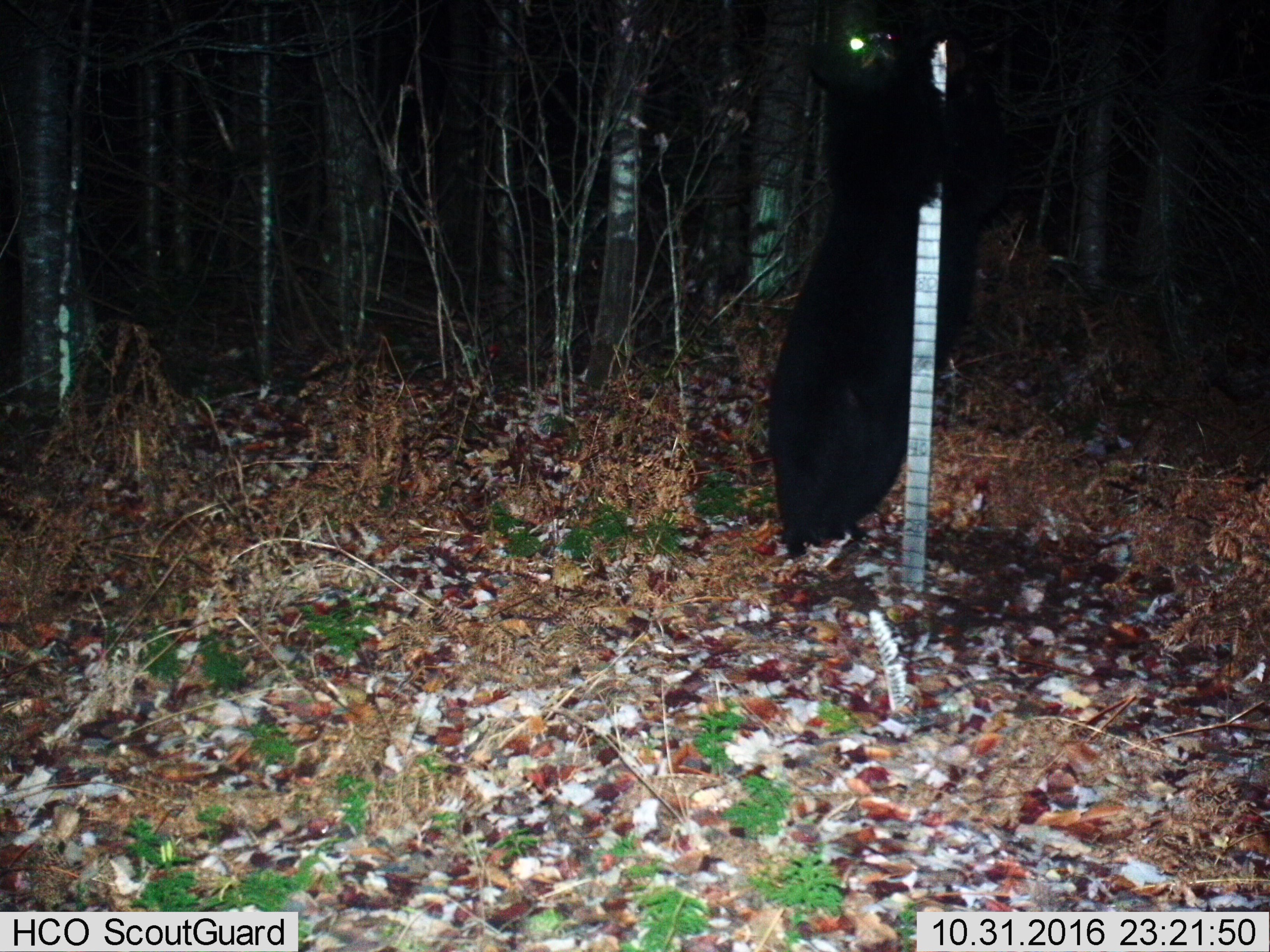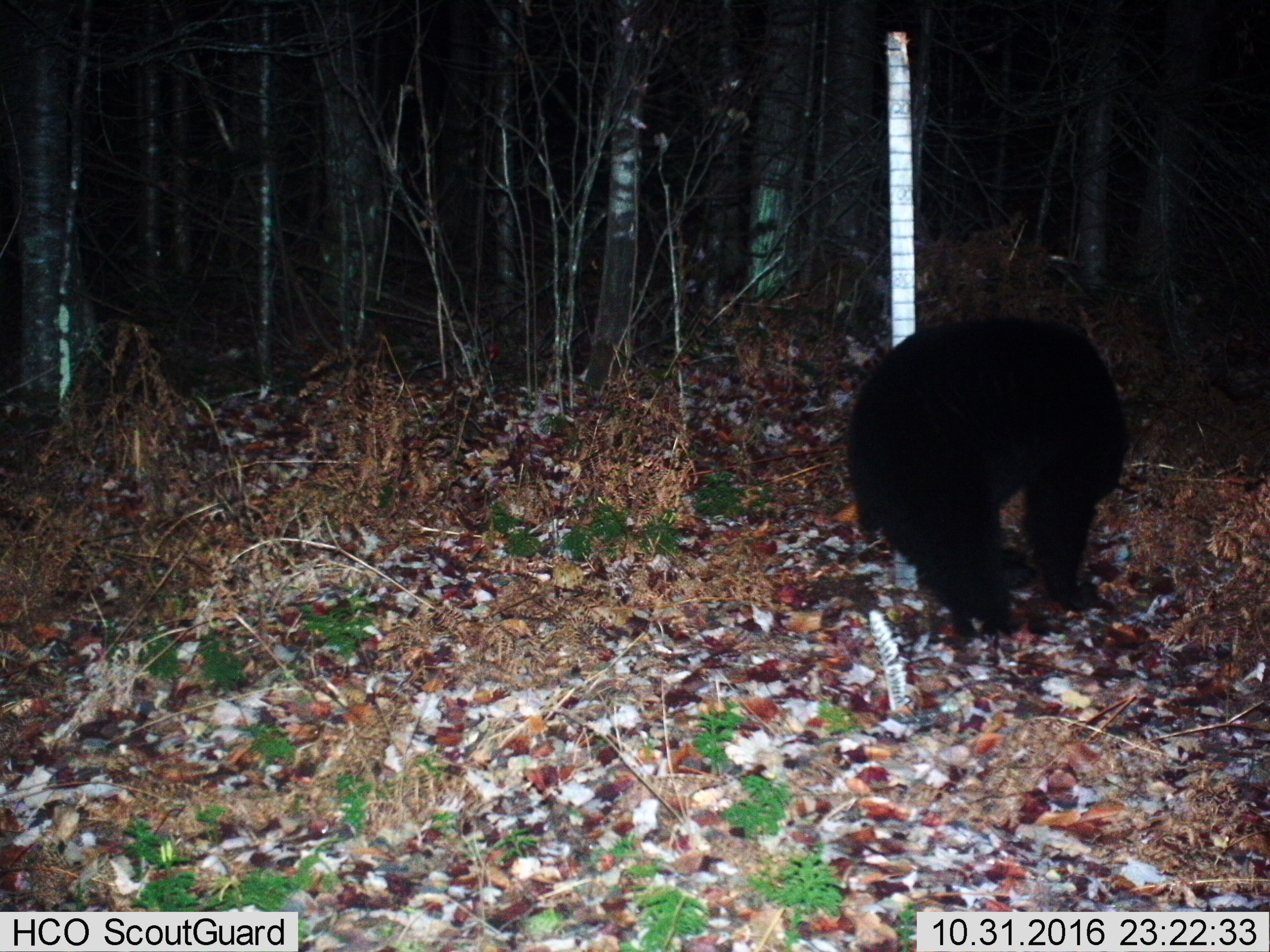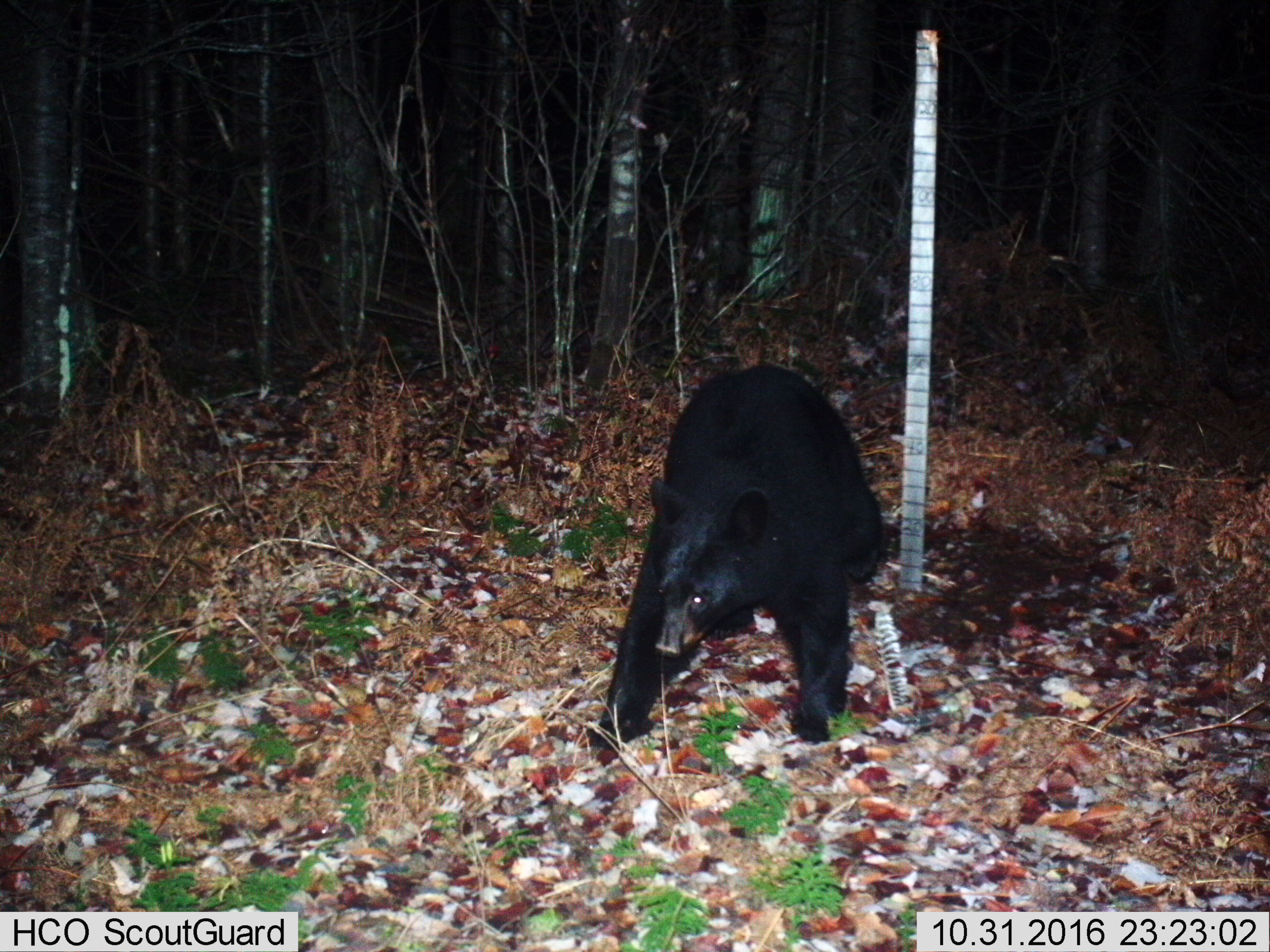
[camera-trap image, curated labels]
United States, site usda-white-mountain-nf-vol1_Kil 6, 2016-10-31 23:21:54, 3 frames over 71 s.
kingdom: Animalia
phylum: Chordata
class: Mammalia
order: Carnivora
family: Ursidae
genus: Ursus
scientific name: Ursus americanus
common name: black bear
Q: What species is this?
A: Black bear (Ursus americanus).